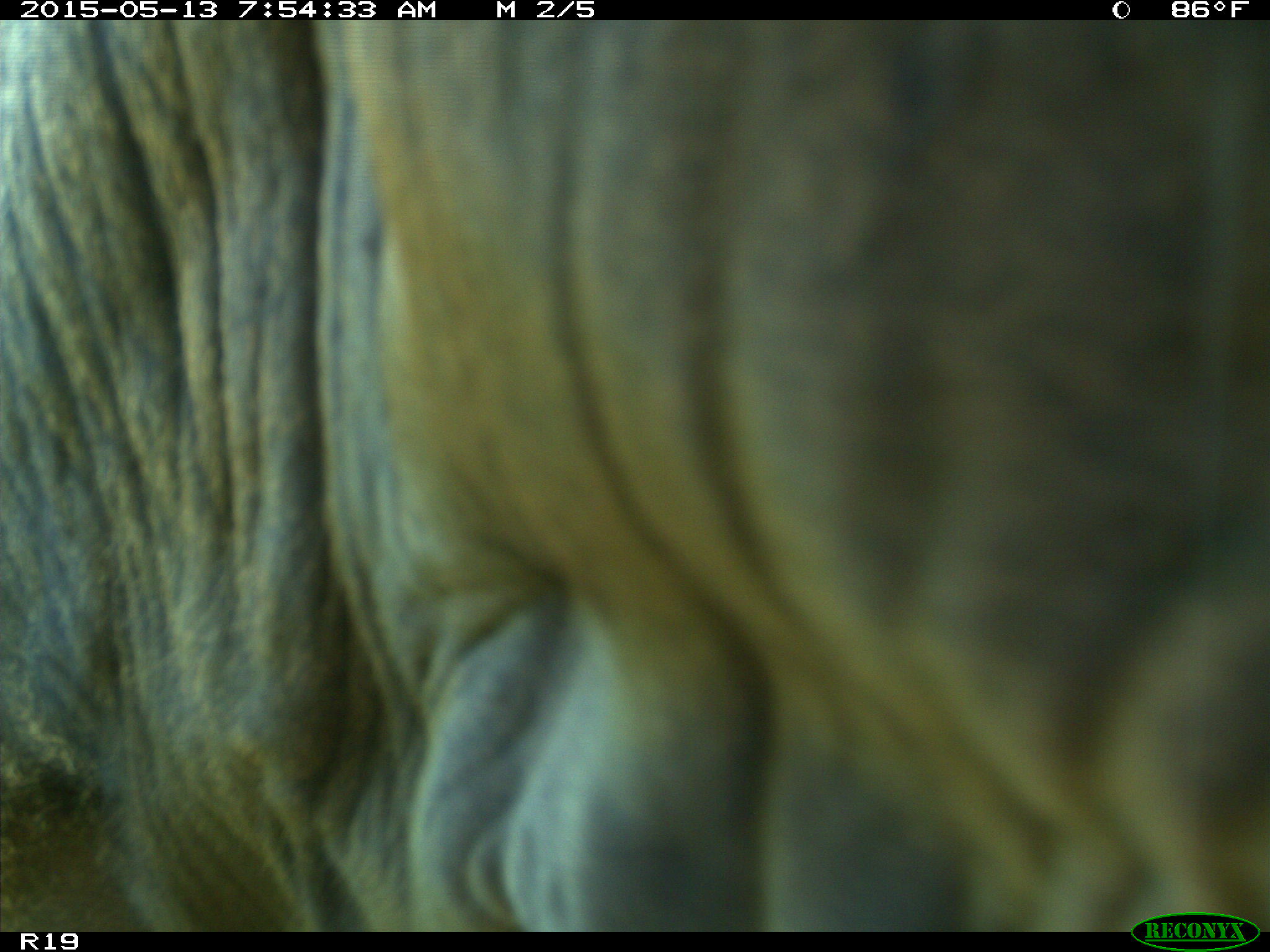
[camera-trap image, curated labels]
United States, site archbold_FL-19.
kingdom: Animalia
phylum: Chordata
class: Mammalia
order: Artiodactyla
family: Bovidae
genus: Bos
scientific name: Bos taurus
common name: domestic cow